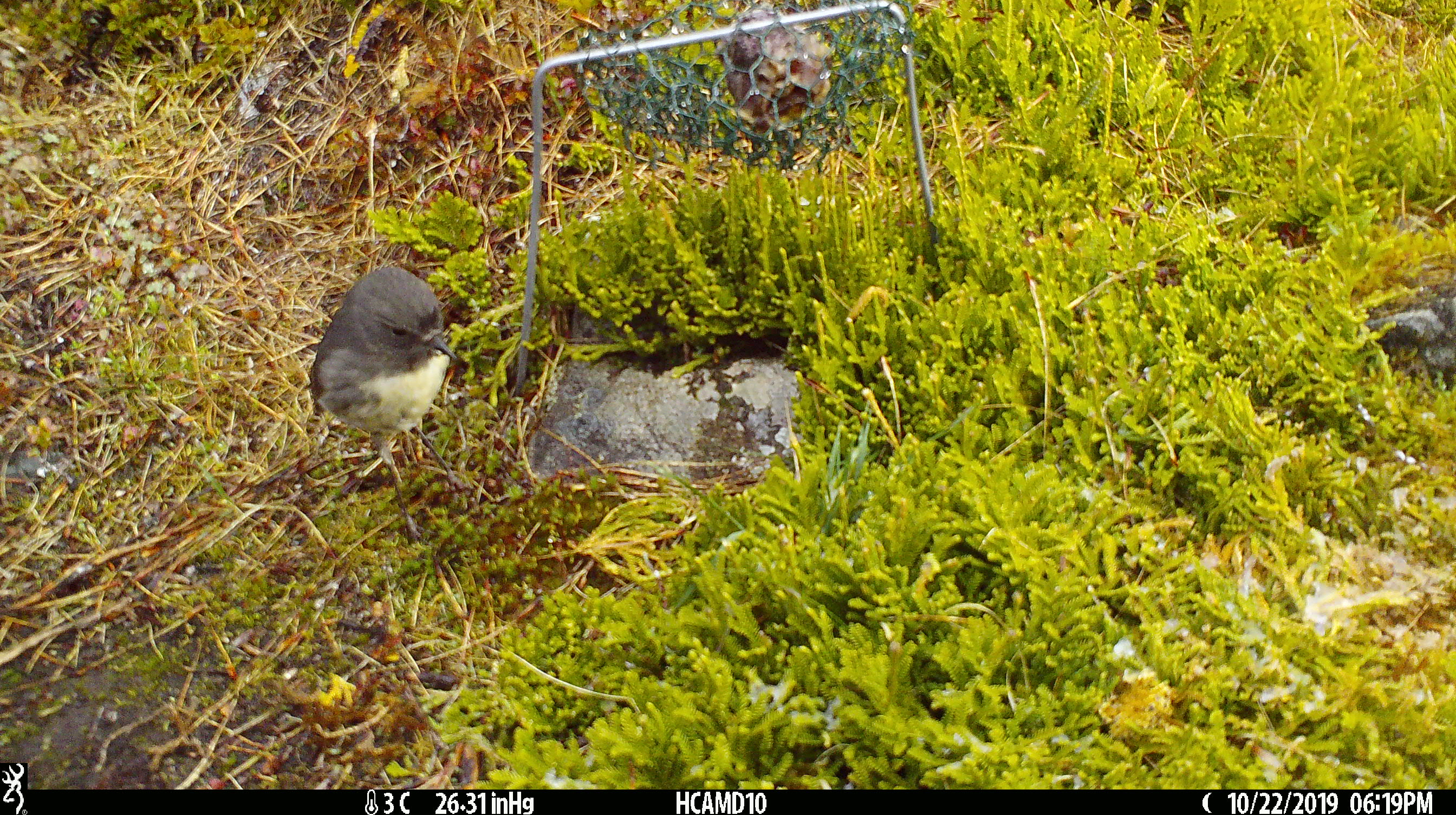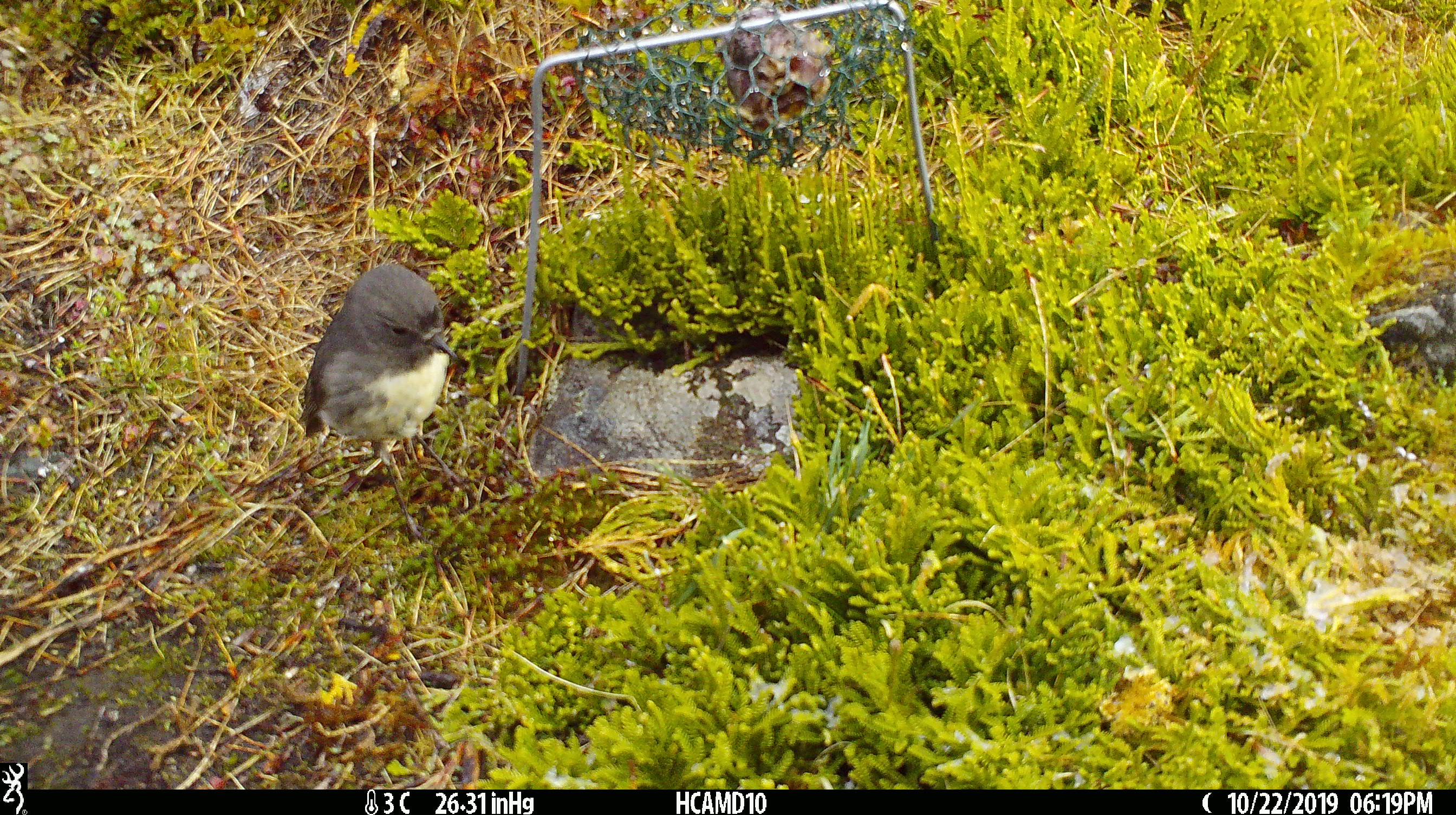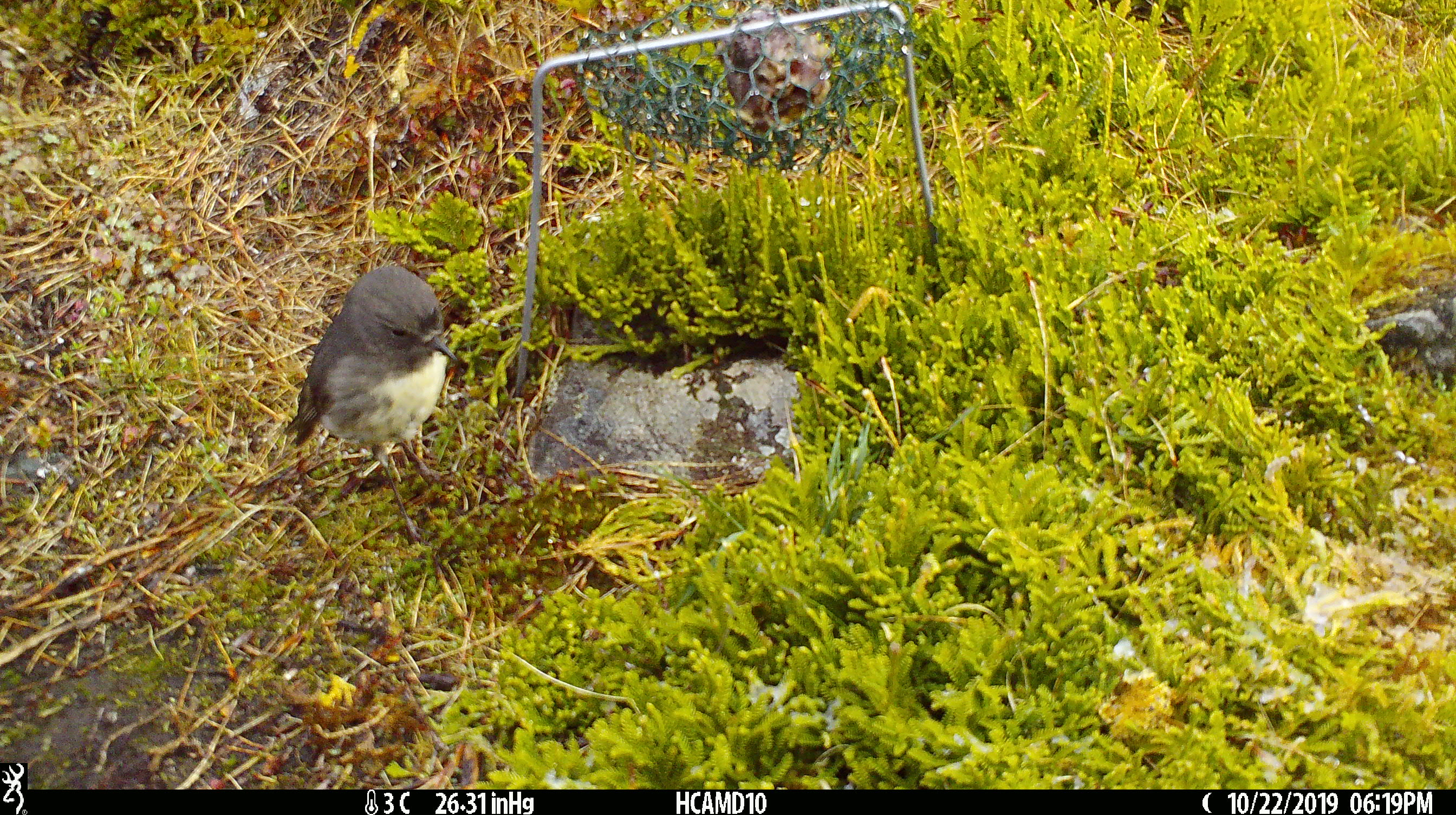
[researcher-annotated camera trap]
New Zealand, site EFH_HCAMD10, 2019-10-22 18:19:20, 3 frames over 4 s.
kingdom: Animalia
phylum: Chordata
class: Aves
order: Passeriformes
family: Petroicidae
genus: Petroica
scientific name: Petroica australis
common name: new zealand robin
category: robin